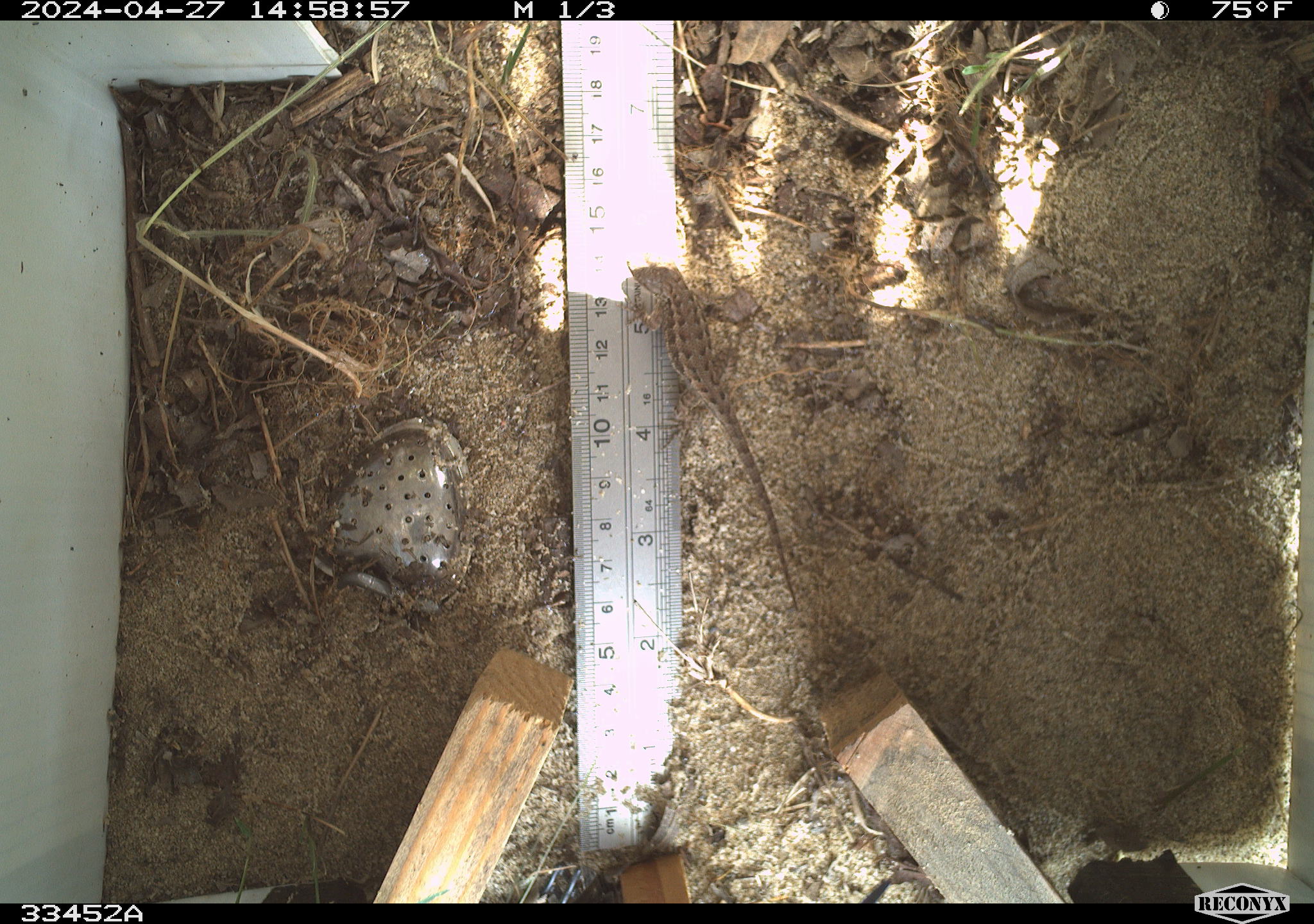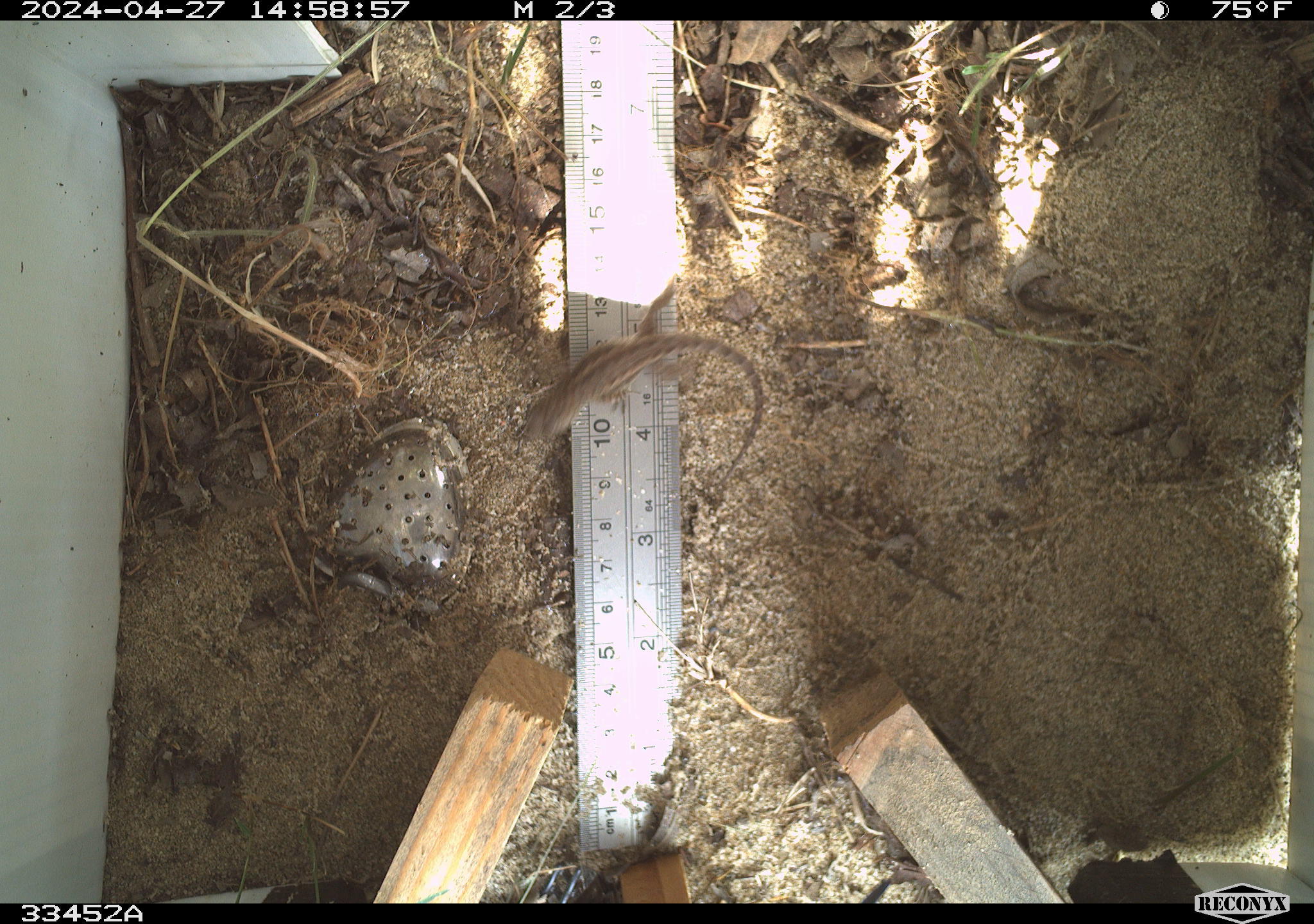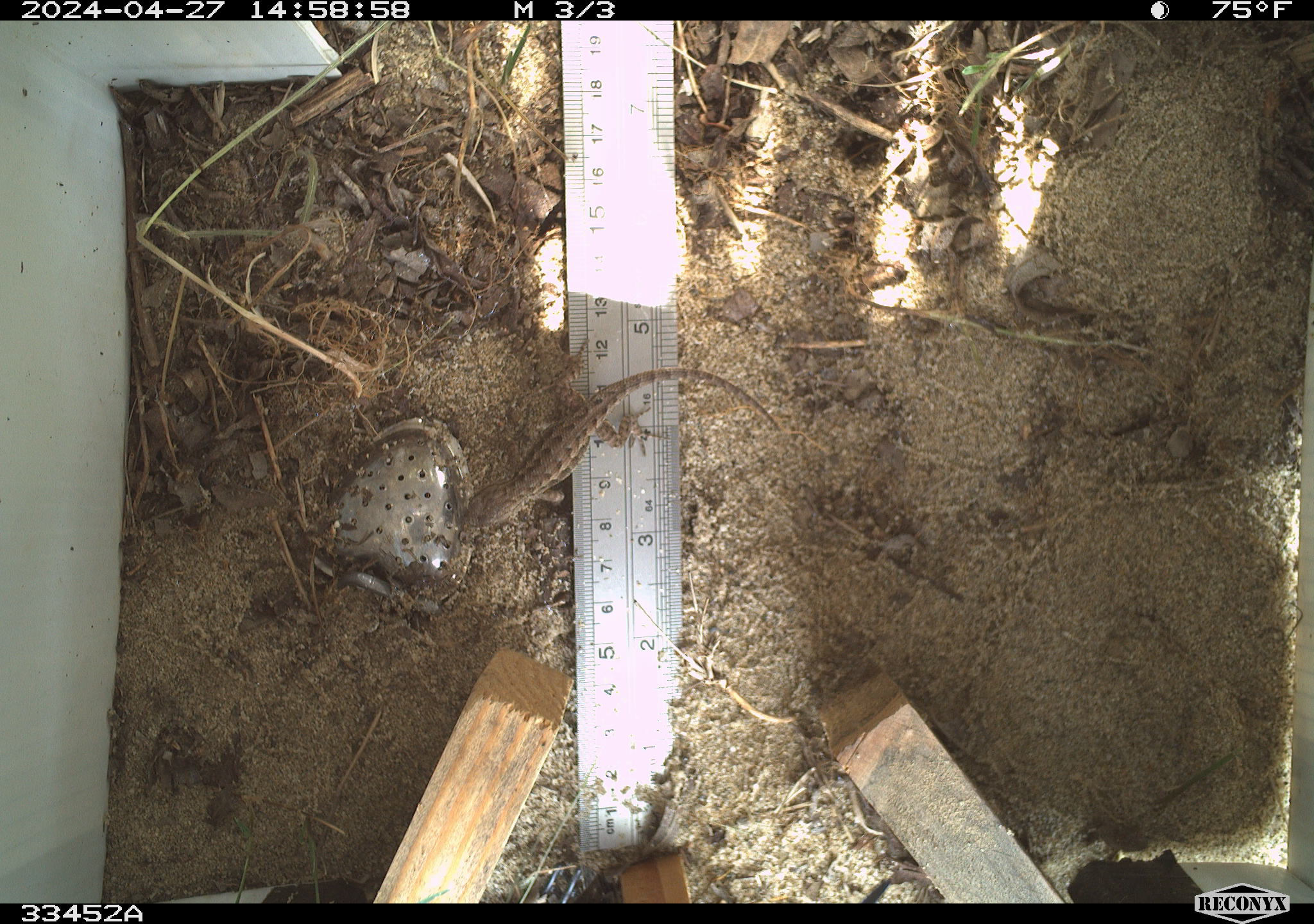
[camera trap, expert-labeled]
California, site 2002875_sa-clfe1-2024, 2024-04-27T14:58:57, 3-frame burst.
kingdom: Animalia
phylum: Chordata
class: Reptilia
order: Squamata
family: Phrynosomatidae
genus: Sceloporus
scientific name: Sceloporus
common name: spiny lizards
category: sceloporus species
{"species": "sceloporus species (spiny lizards) (Sceloporus)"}